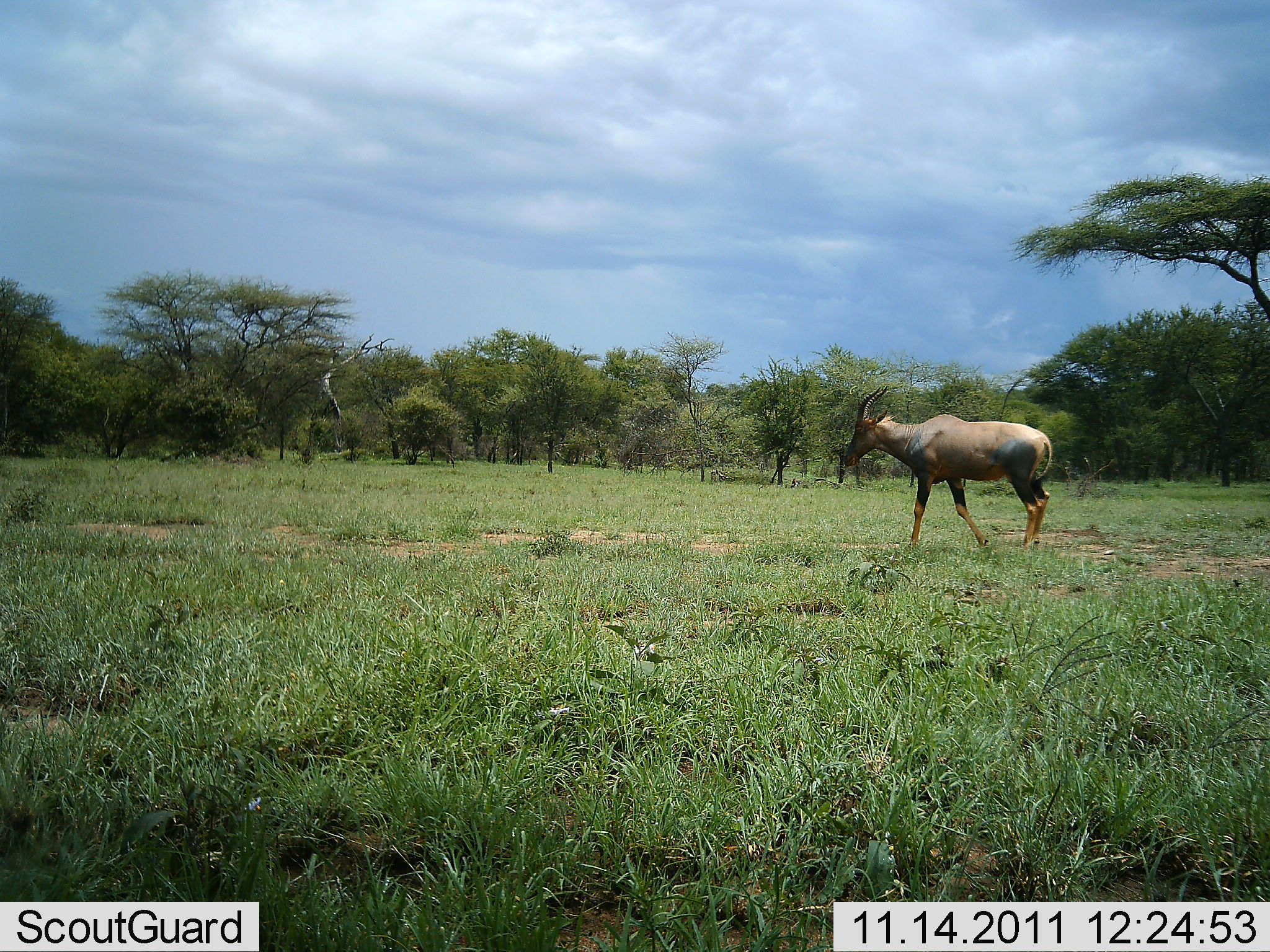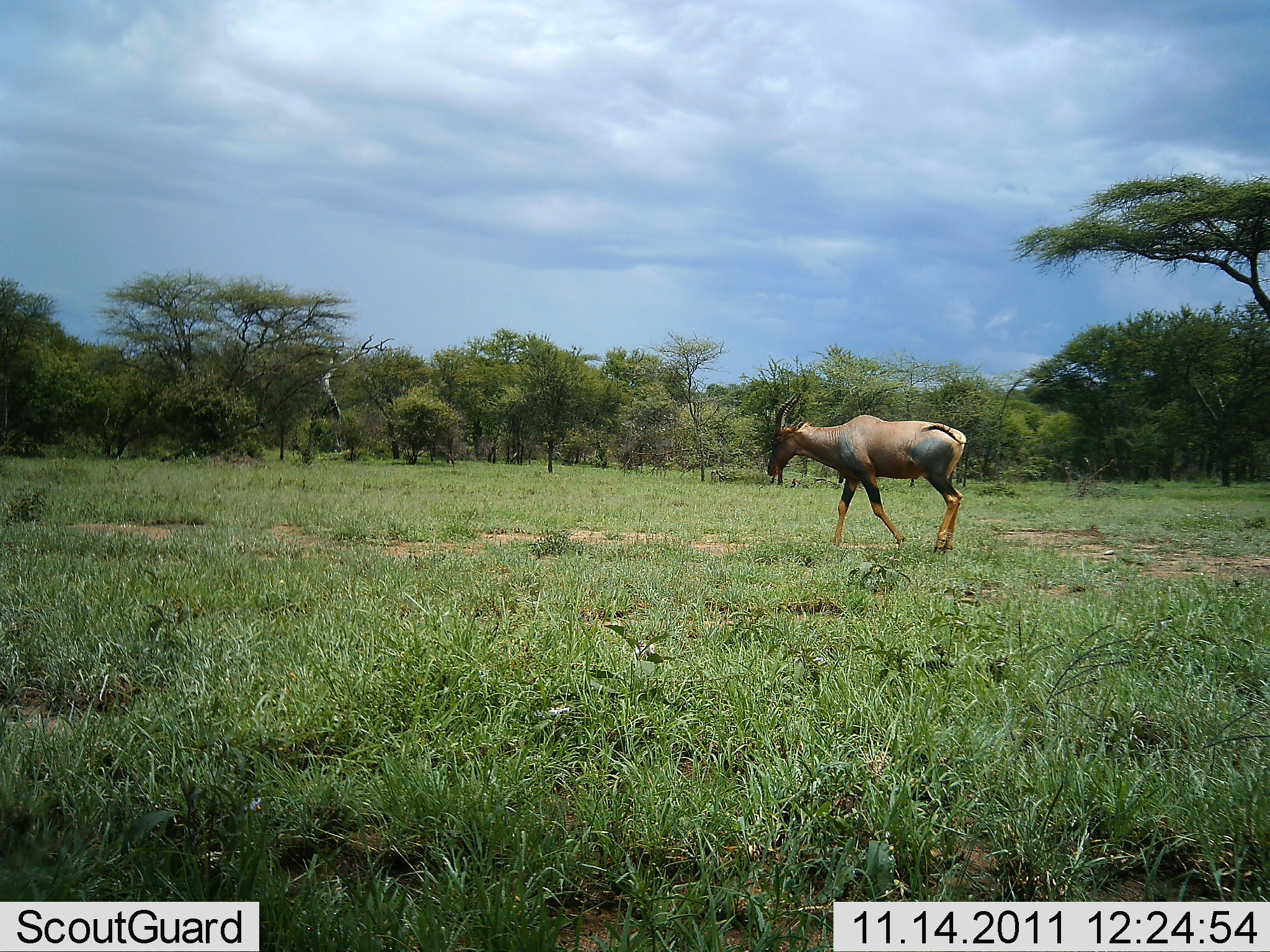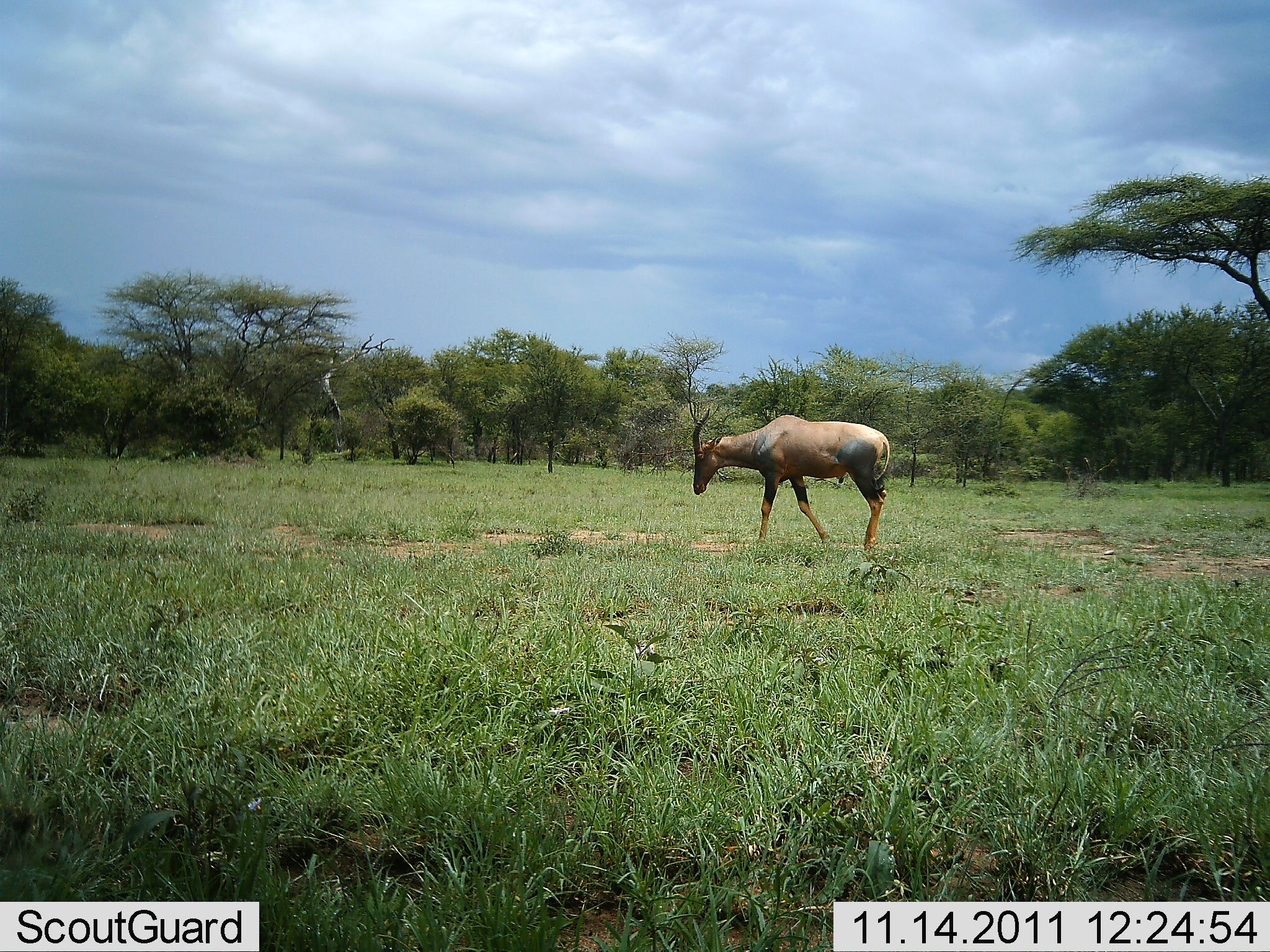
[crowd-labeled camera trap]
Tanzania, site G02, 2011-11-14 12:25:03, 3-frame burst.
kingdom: Animalia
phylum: Chordata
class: Mammalia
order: Artiodactyla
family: Bovidae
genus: Damaliscus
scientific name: Damaliscus lunatus jimela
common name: topi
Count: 1.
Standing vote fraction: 0%.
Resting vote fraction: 0%.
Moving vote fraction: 100%.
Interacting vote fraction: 0%.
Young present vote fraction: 0%.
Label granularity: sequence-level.